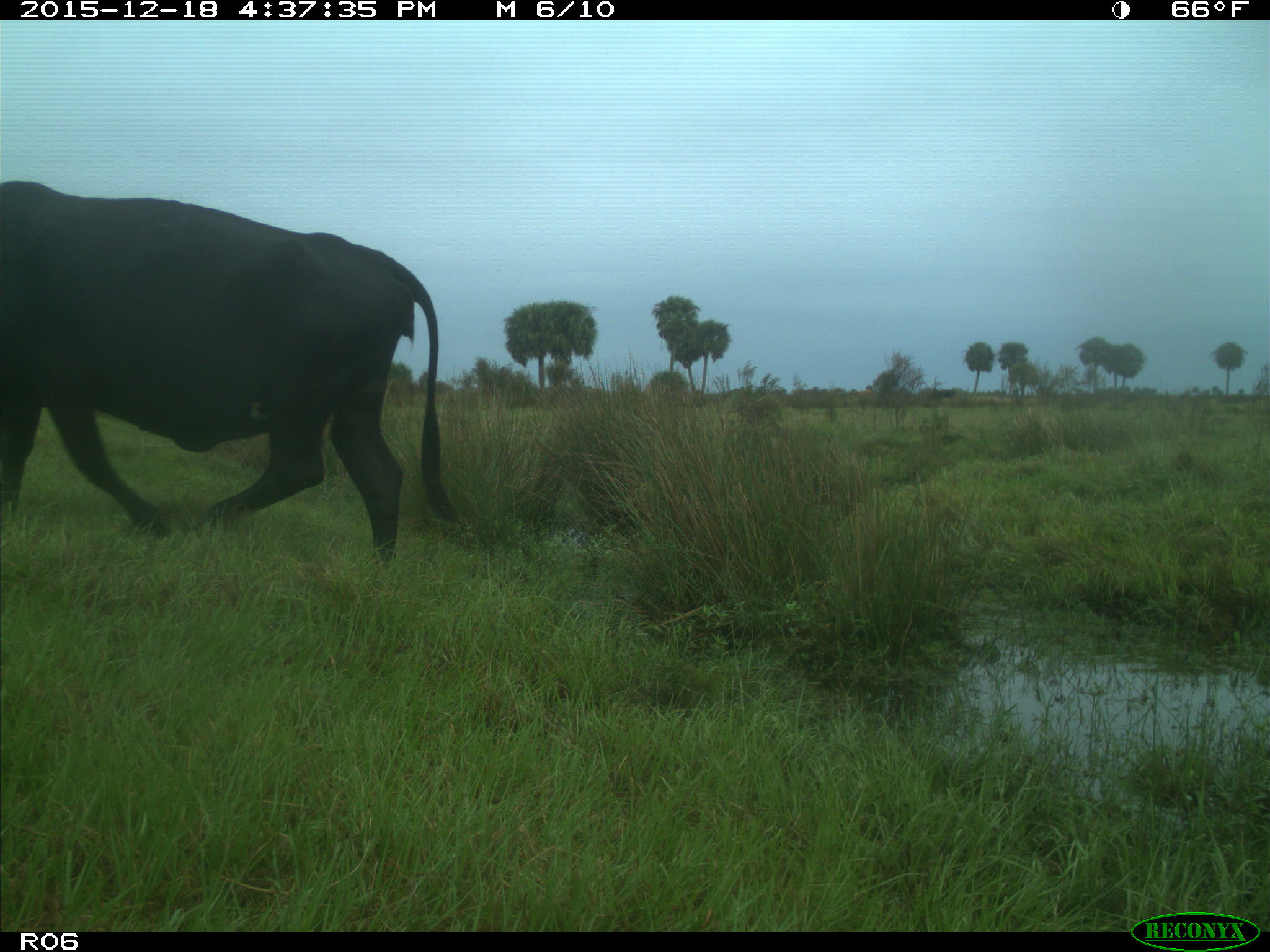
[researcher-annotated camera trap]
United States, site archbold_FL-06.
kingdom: Animalia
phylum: Chordata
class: Mammalia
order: Artiodactyla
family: Bovidae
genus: Bos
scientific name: Bos taurus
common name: domestic cow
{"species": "Bos taurus (domestic cow)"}